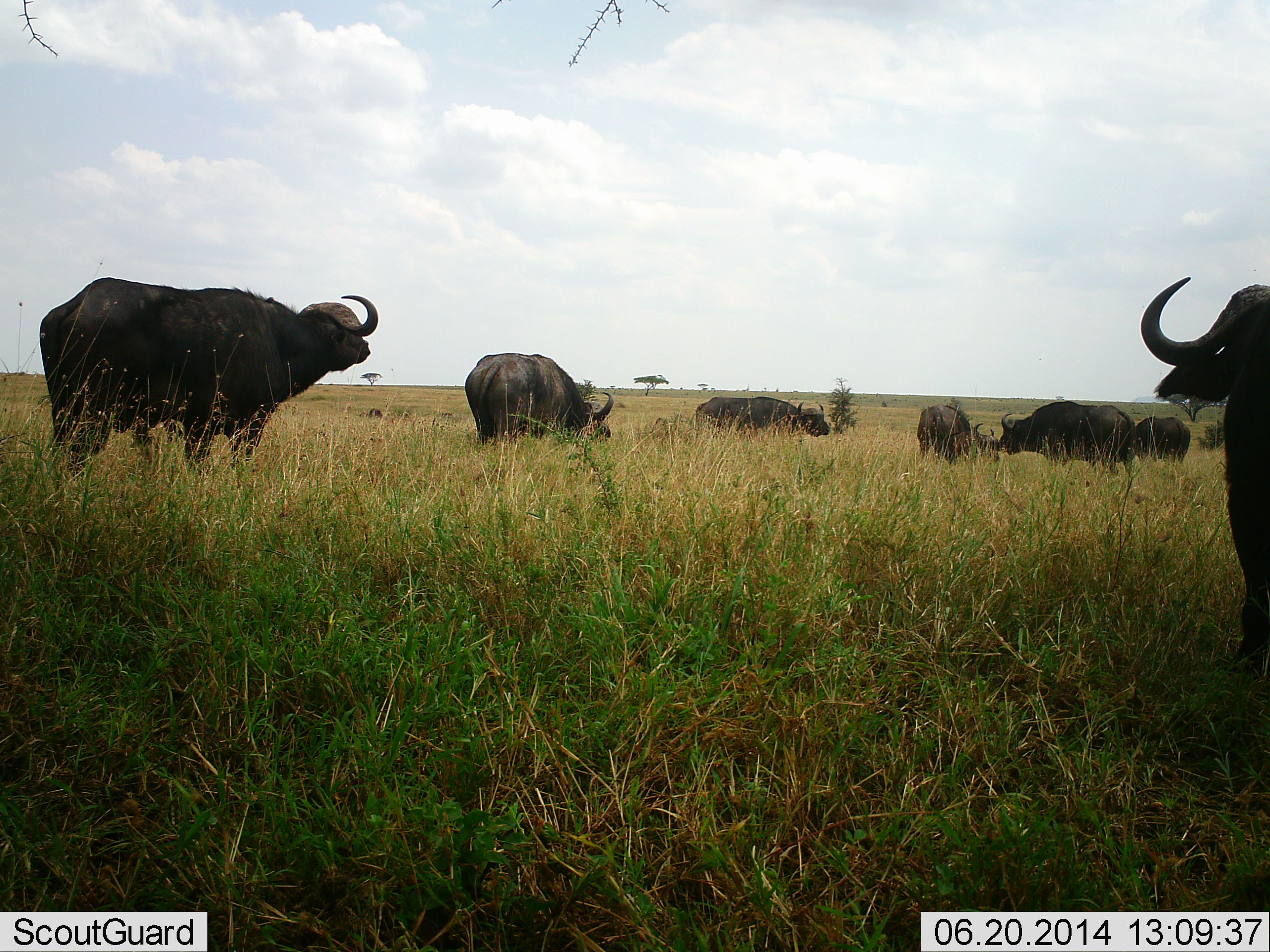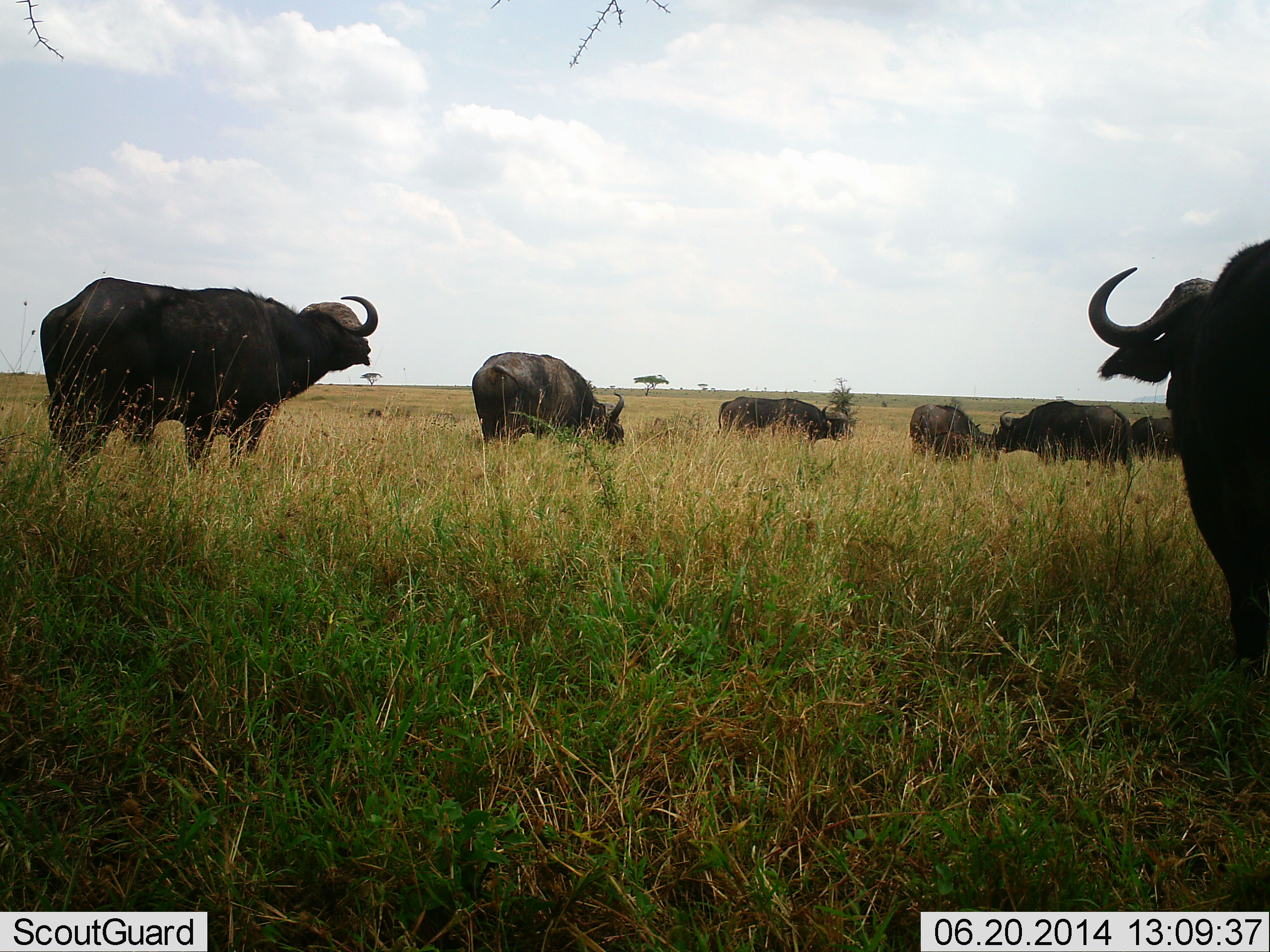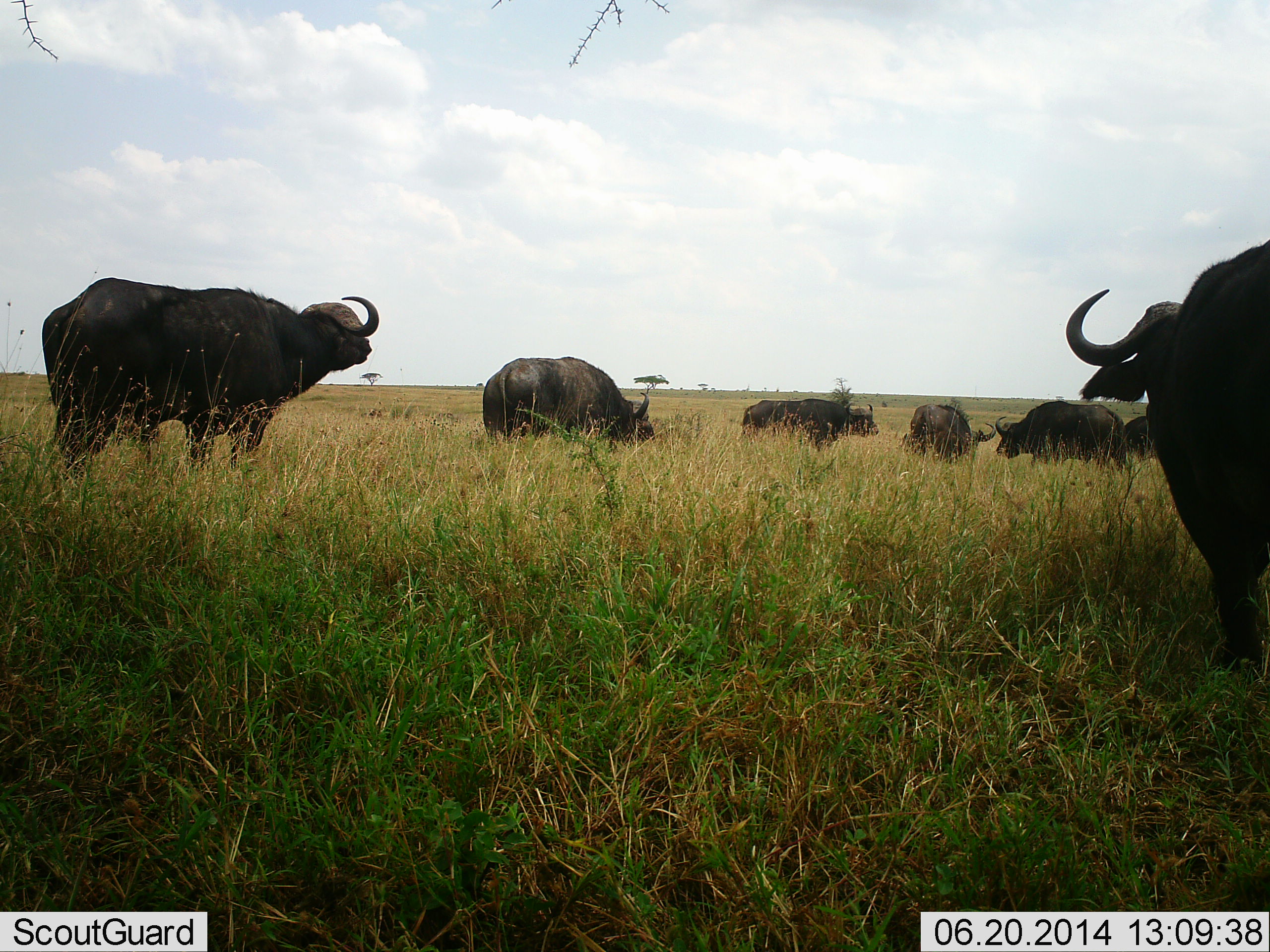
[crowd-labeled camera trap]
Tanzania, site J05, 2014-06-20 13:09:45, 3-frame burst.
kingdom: Animalia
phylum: Chordata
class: Mammalia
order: Artiodactyla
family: Bovidae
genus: Syncerus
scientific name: Syncerus caffer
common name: cape buffalo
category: buffalo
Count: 7.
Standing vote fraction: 50%.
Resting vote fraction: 10%.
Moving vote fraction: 60%.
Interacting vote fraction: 0%.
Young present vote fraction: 0%.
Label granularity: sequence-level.